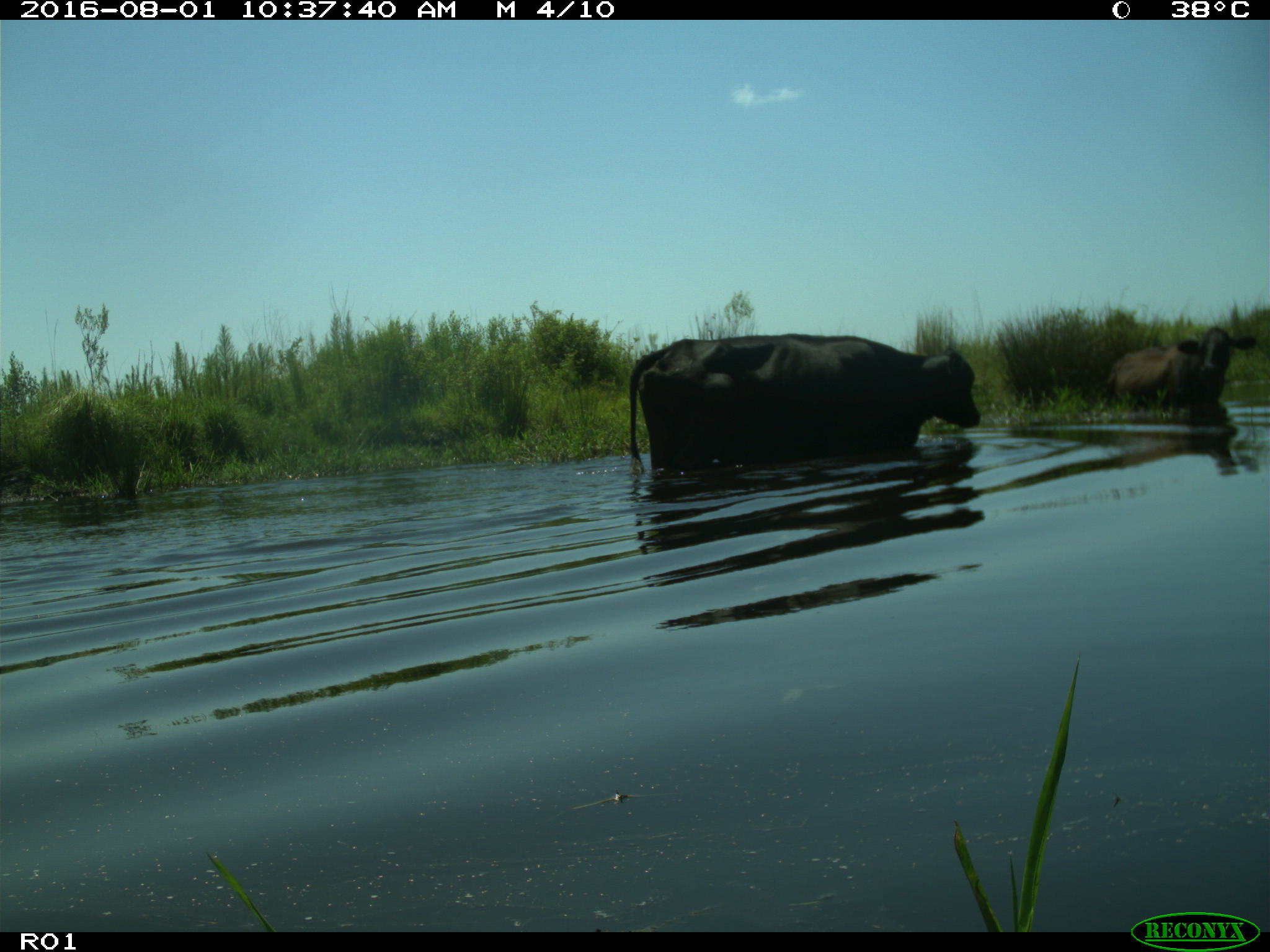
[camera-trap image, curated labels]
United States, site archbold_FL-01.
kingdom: Animalia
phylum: Chordata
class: Mammalia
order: Artiodactyla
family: Bovidae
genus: Bos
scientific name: Bos taurus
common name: domestic cow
Bos taurus (domestic cow).